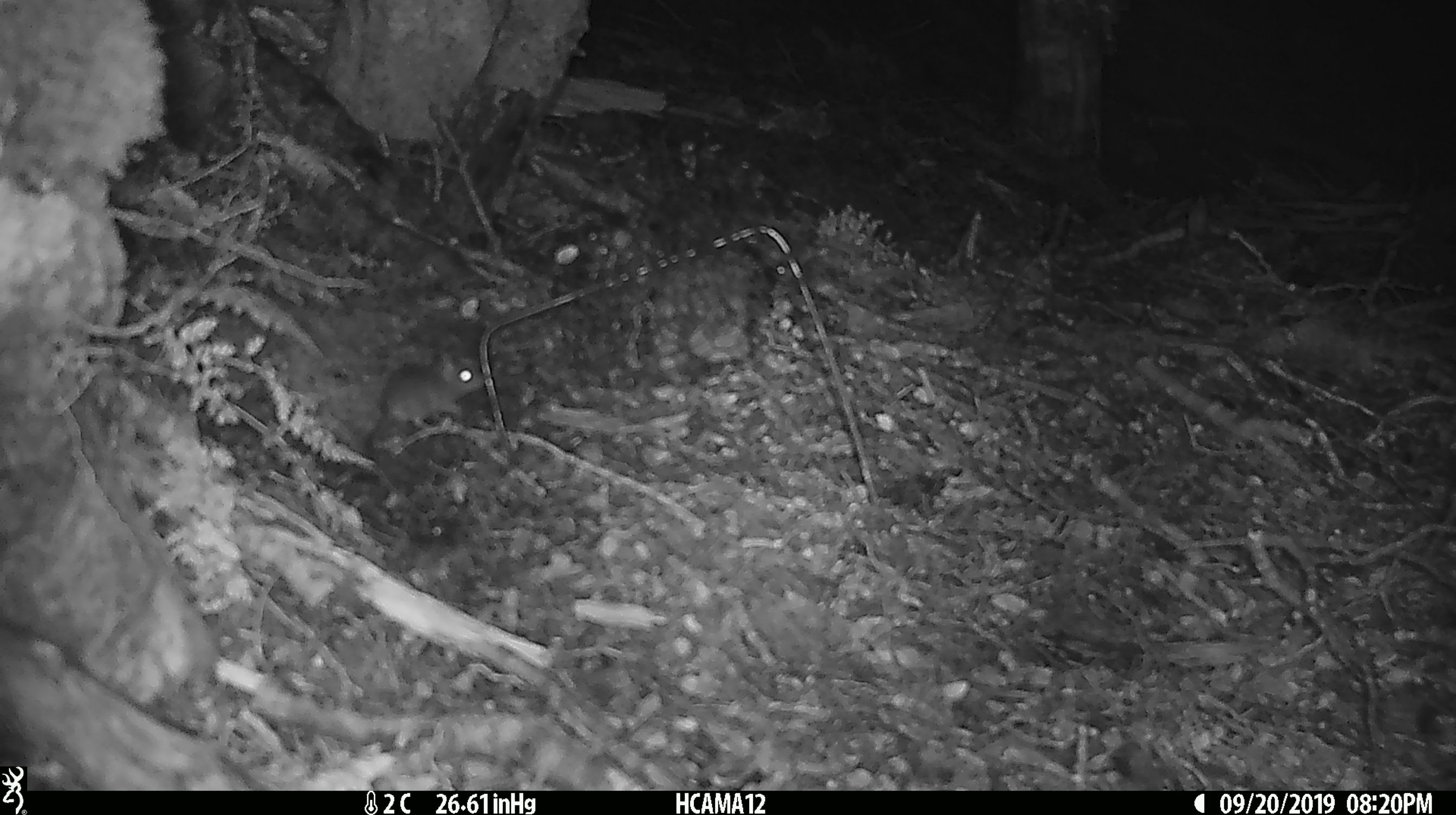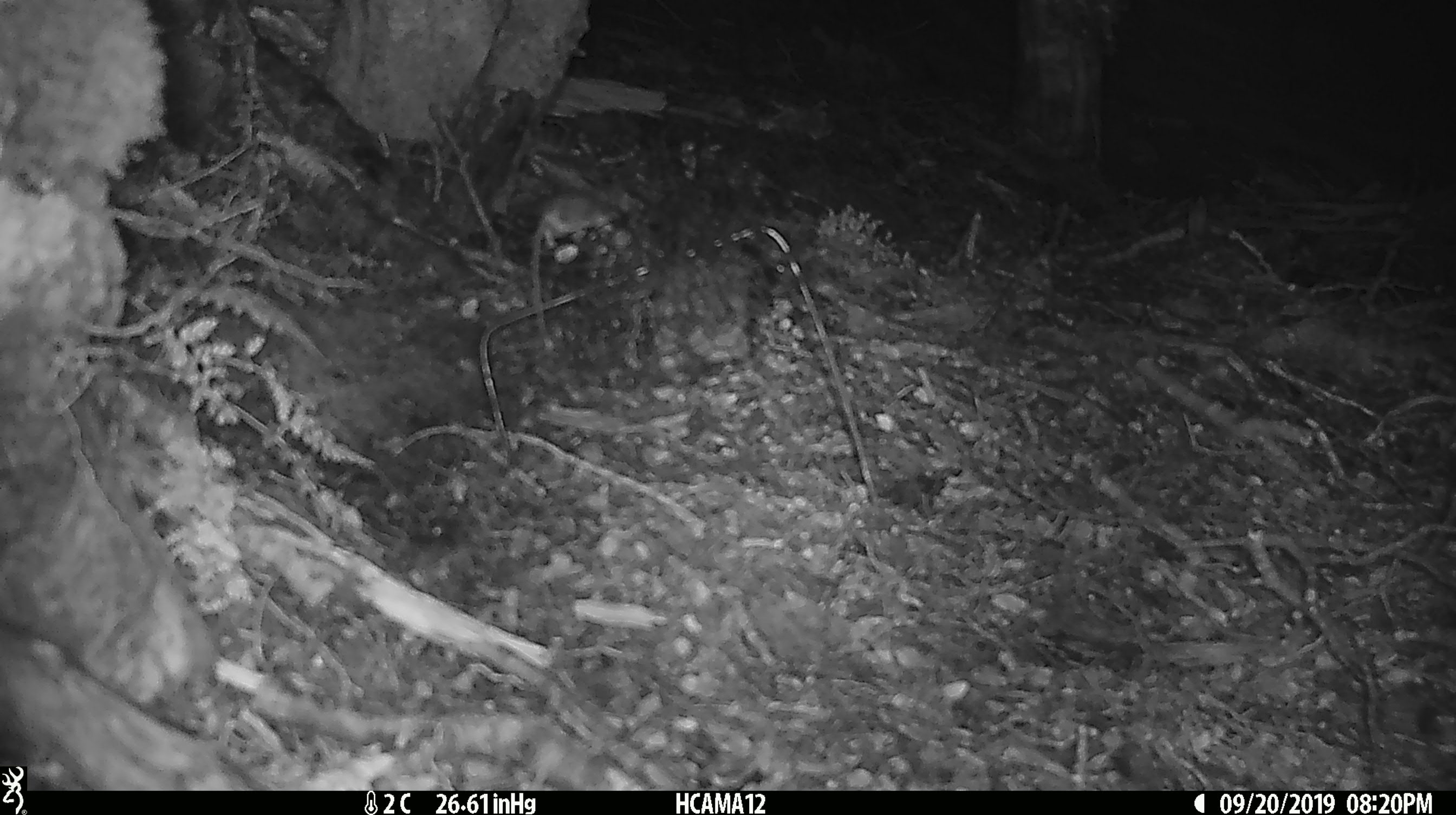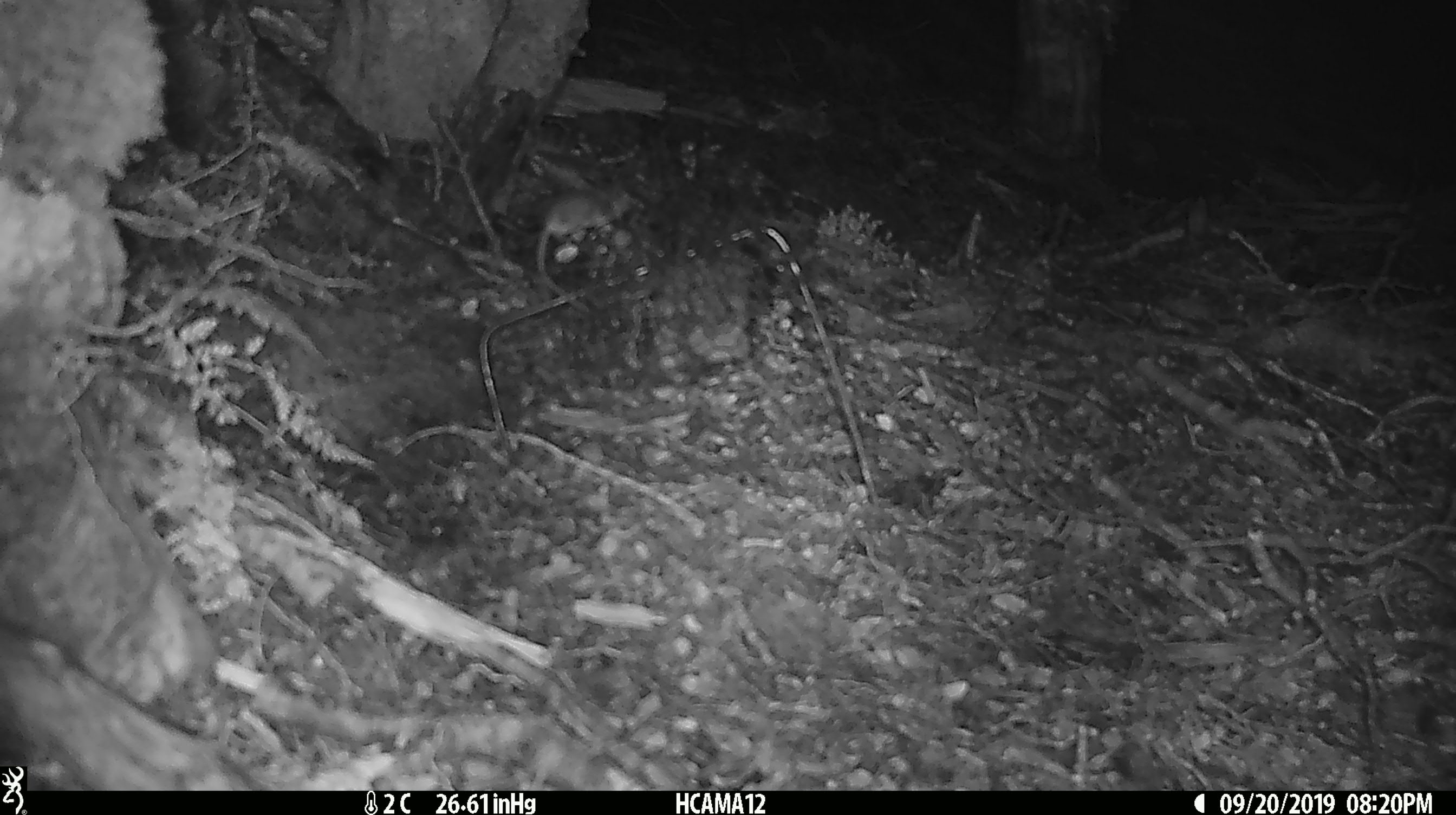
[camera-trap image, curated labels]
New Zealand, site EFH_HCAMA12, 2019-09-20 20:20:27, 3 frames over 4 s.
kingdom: Animalia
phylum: Chordata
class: Mammalia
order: Rodentia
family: Muridae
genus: Mus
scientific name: Mus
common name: mouse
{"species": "mouse (Mus)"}